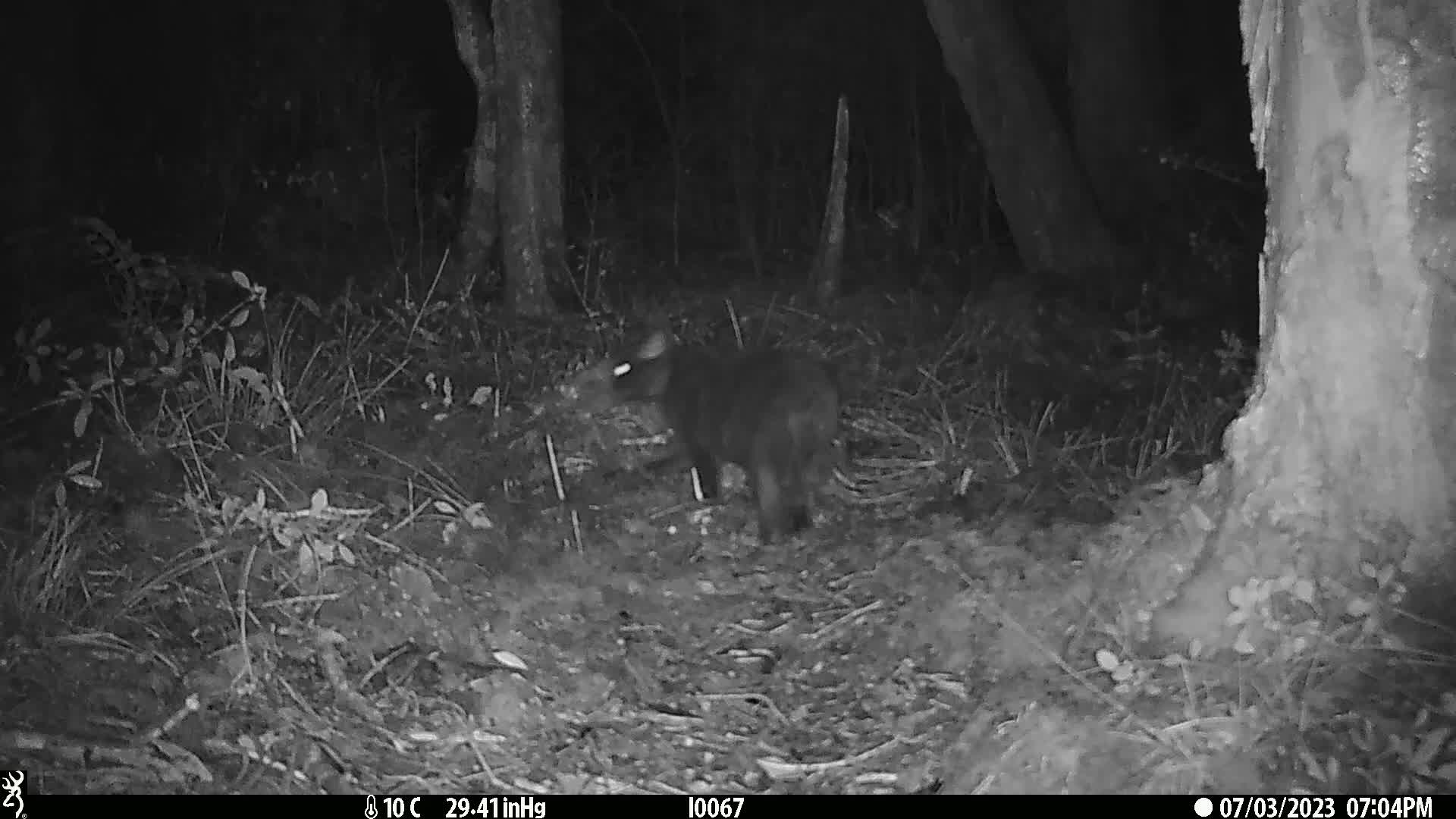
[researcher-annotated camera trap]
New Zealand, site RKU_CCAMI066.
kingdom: Animalia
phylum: Chordata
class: Mammalia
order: Carnivora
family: Felidae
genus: Felis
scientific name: Felis catus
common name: domestic cat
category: cat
Cat (domestic cat) (Felis catus).